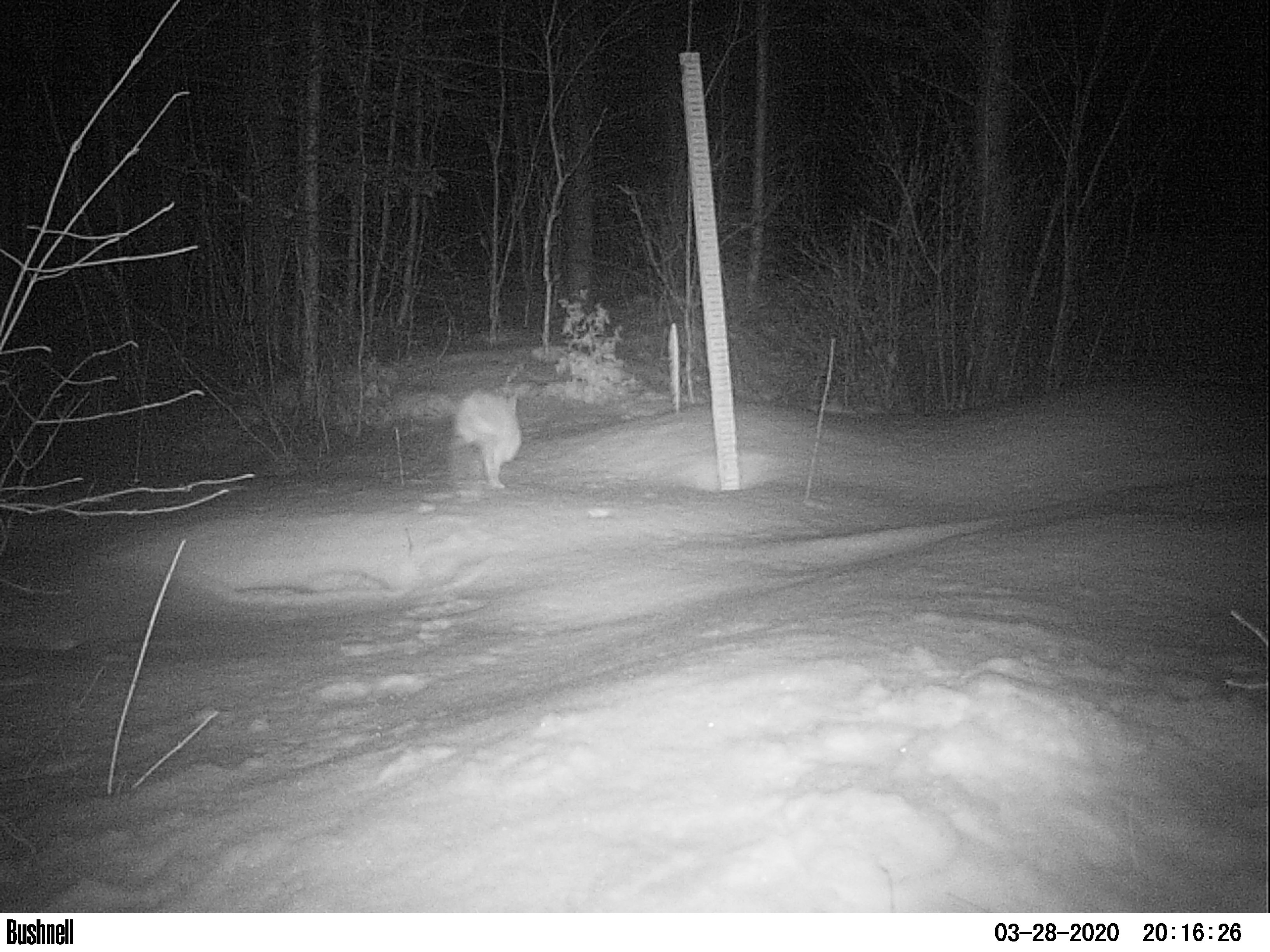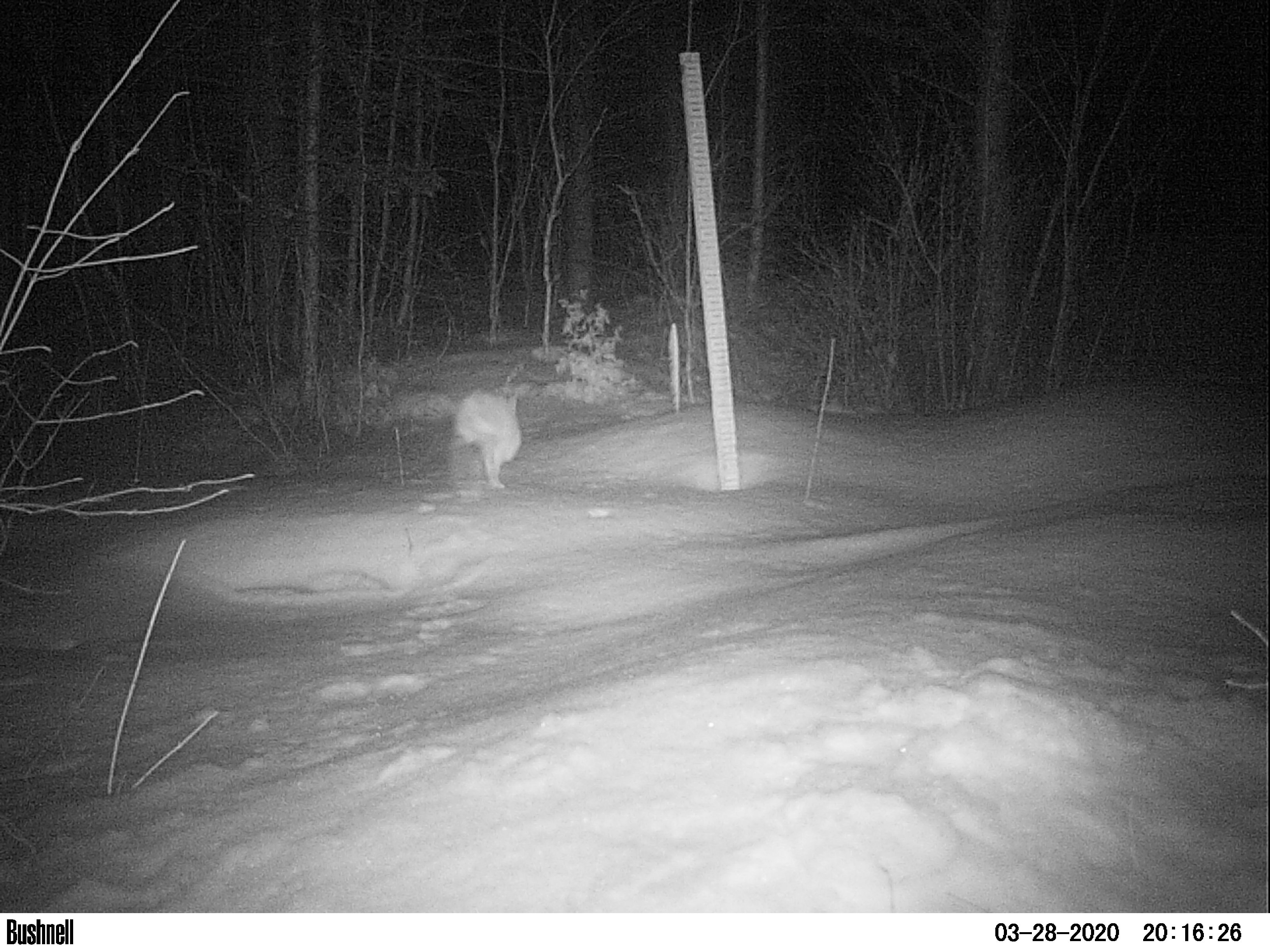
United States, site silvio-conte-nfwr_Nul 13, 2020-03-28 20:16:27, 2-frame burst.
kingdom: Animalia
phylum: Chordata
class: Mammalia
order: Lagomorpha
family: Leporidae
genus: Lepus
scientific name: Lepus americanus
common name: snowshoe hare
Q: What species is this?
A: Snowshoe hare (Lepus americanus).